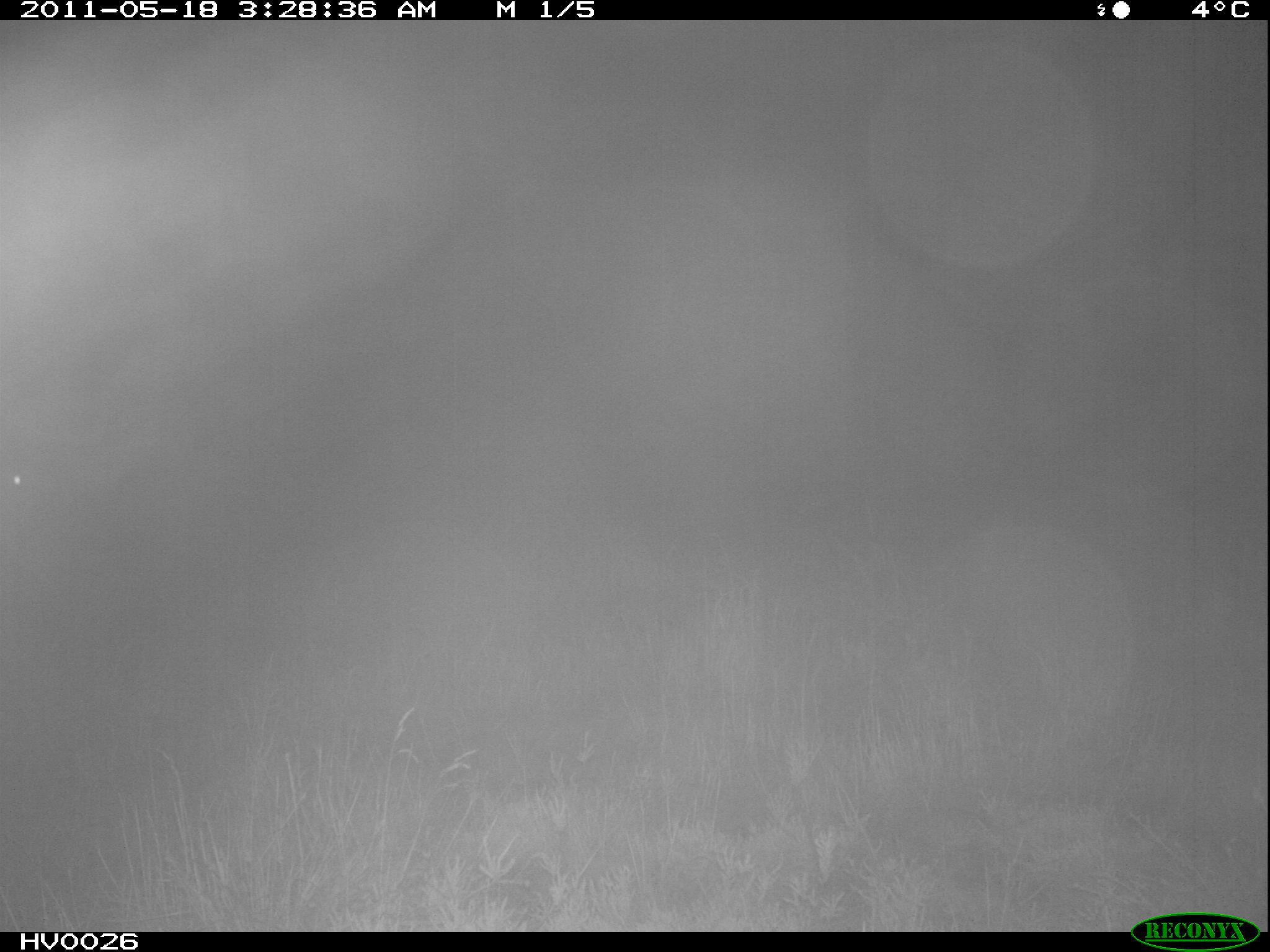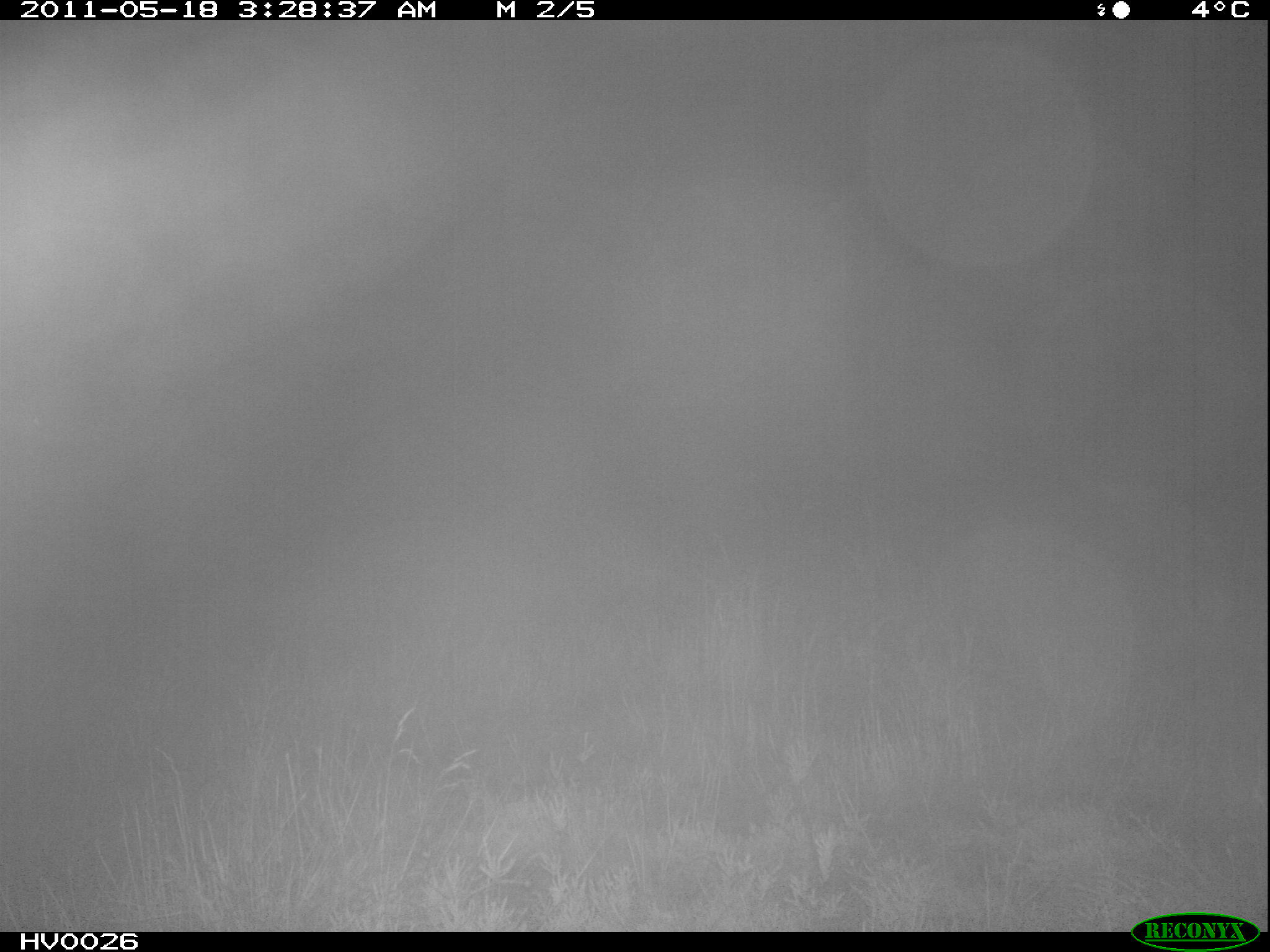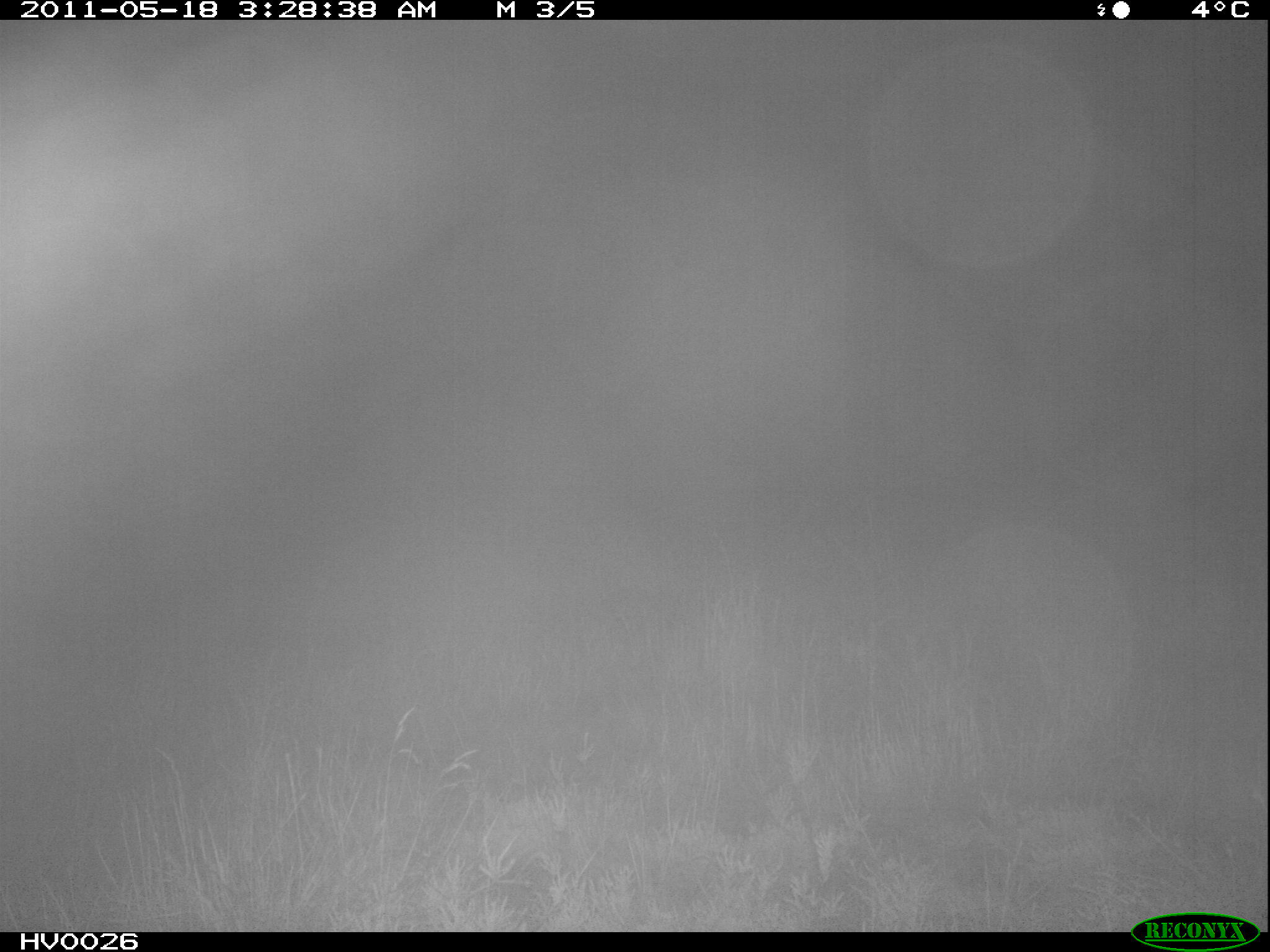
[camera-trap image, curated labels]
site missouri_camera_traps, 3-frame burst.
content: no animal present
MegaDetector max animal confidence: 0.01